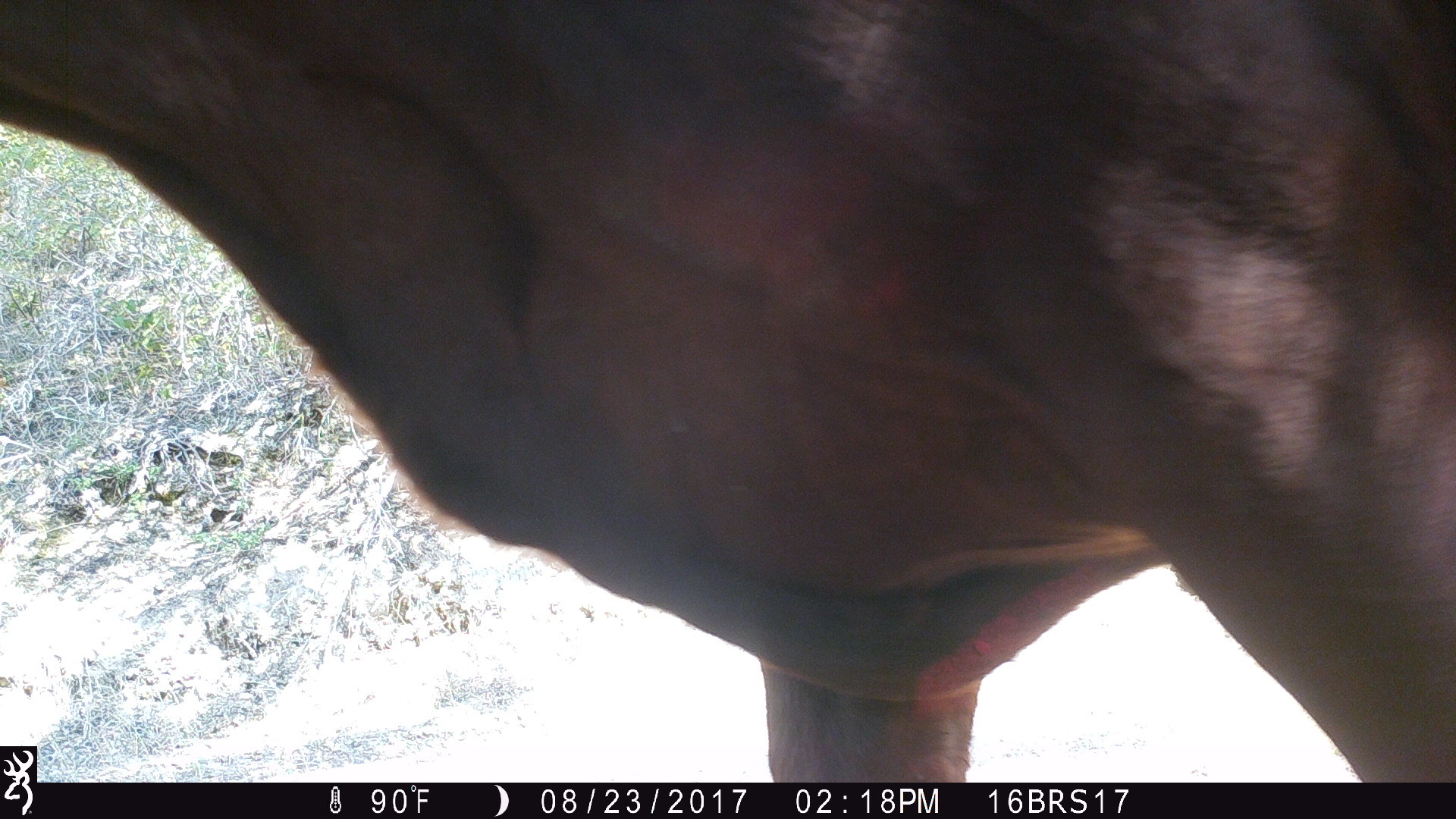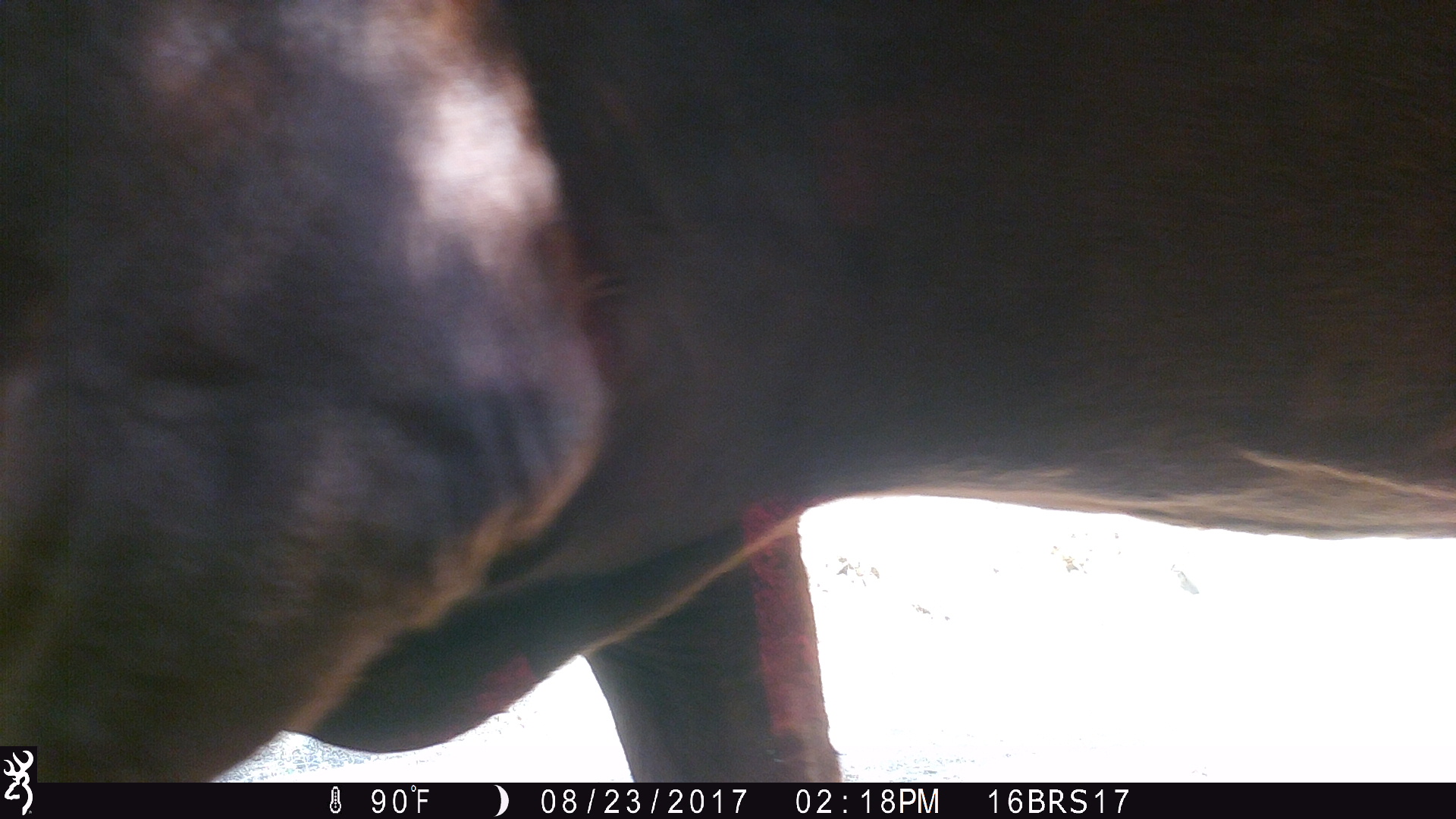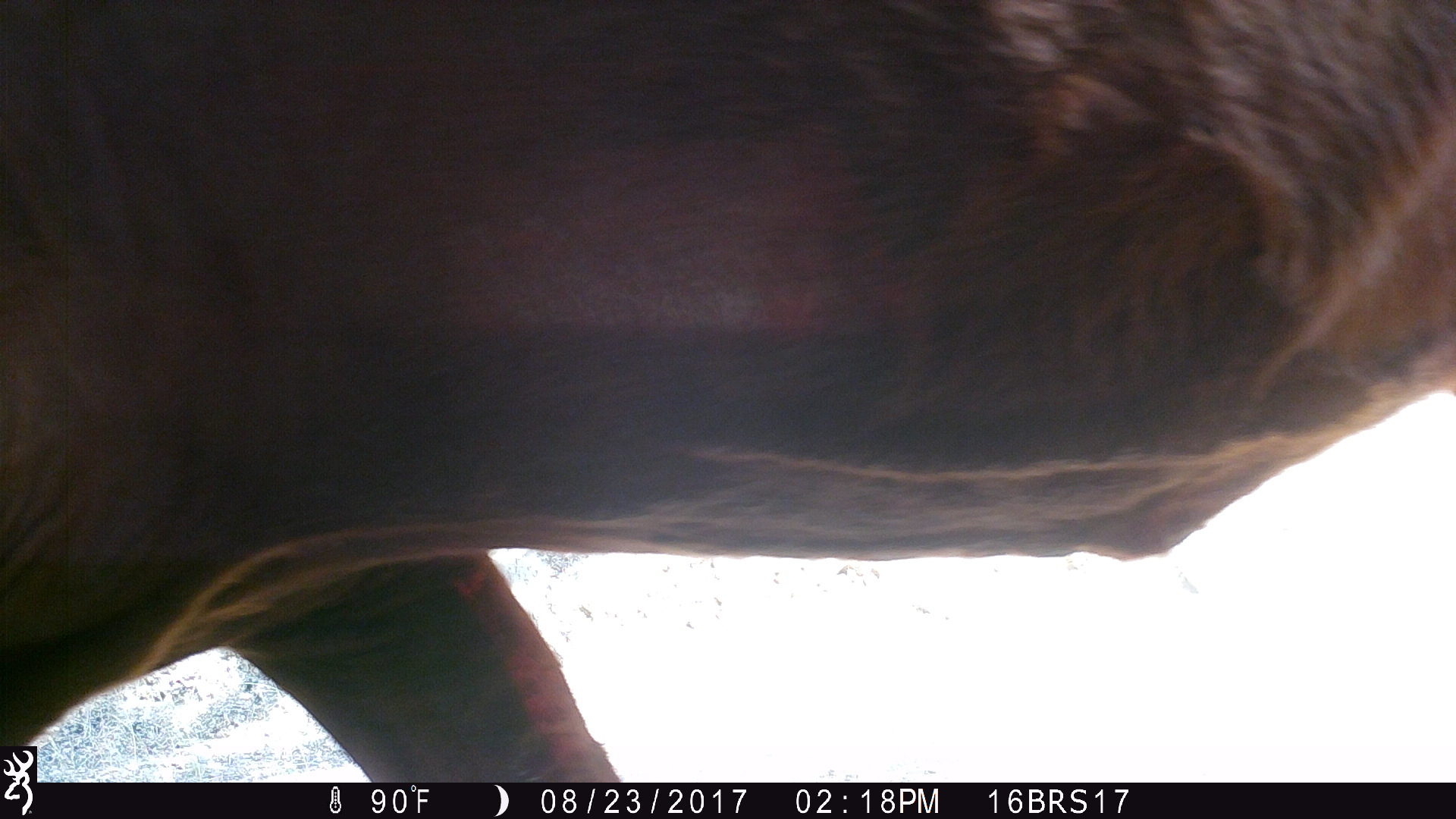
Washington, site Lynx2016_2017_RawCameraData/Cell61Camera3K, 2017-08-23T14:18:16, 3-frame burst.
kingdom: Animalia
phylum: Chordata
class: Mammalia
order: Artiodactyla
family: Bovidae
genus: Bos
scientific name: Bos taurus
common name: domestic cattle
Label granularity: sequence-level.